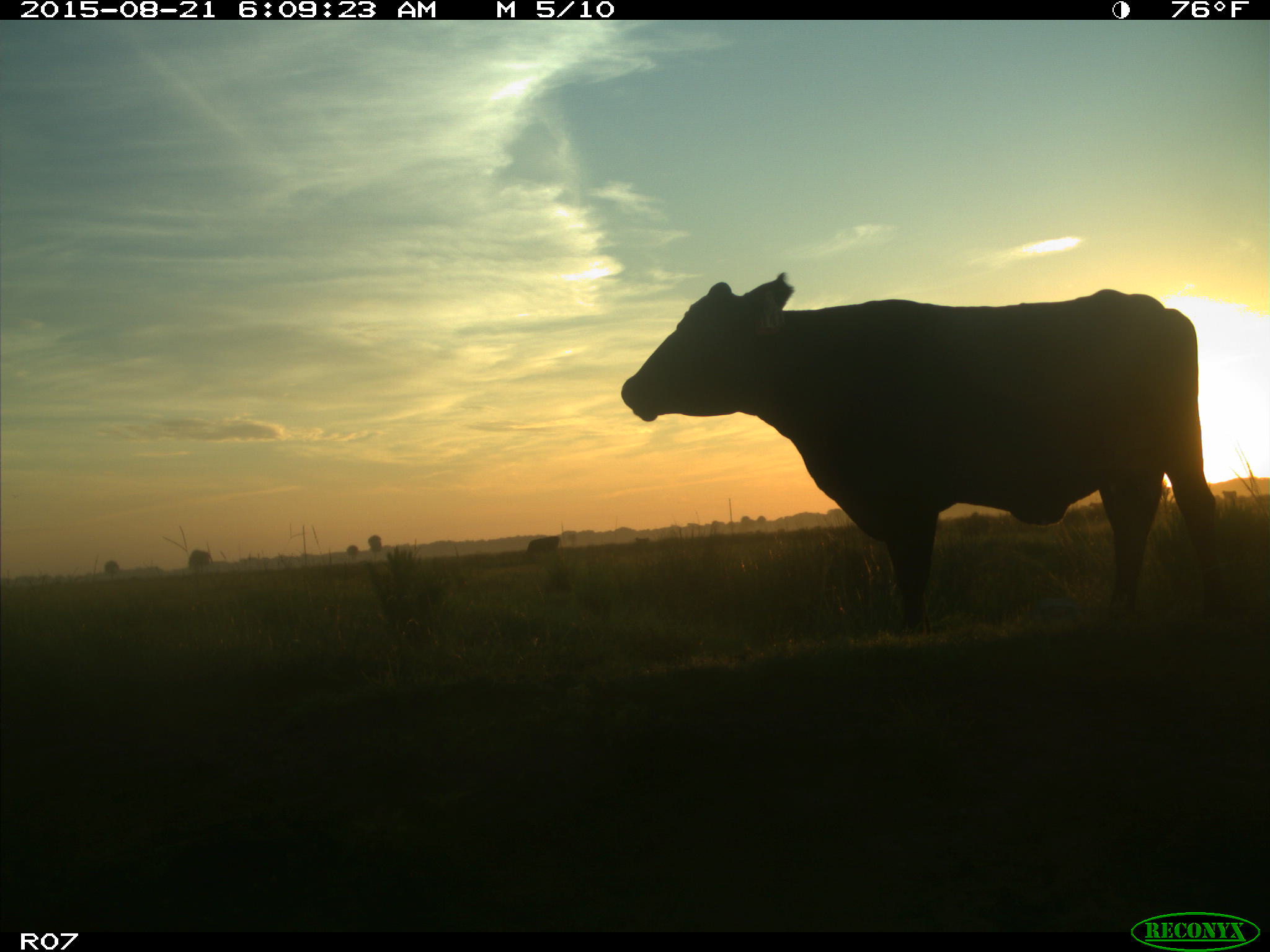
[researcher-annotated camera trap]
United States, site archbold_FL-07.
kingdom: Animalia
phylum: Chordata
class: Mammalia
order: Artiodactyla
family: Bovidae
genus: Bos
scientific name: Bos taurus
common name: domestic cow